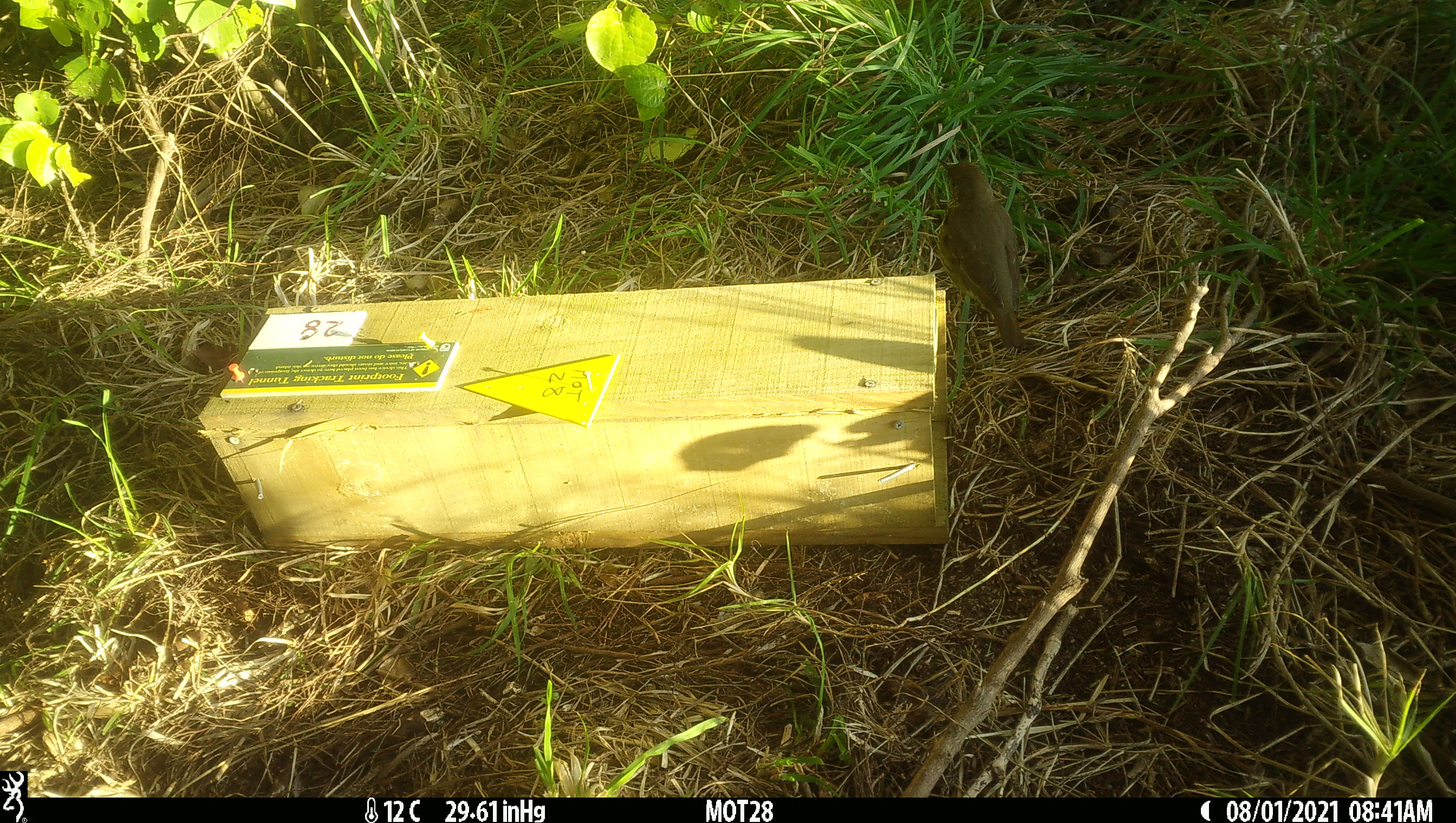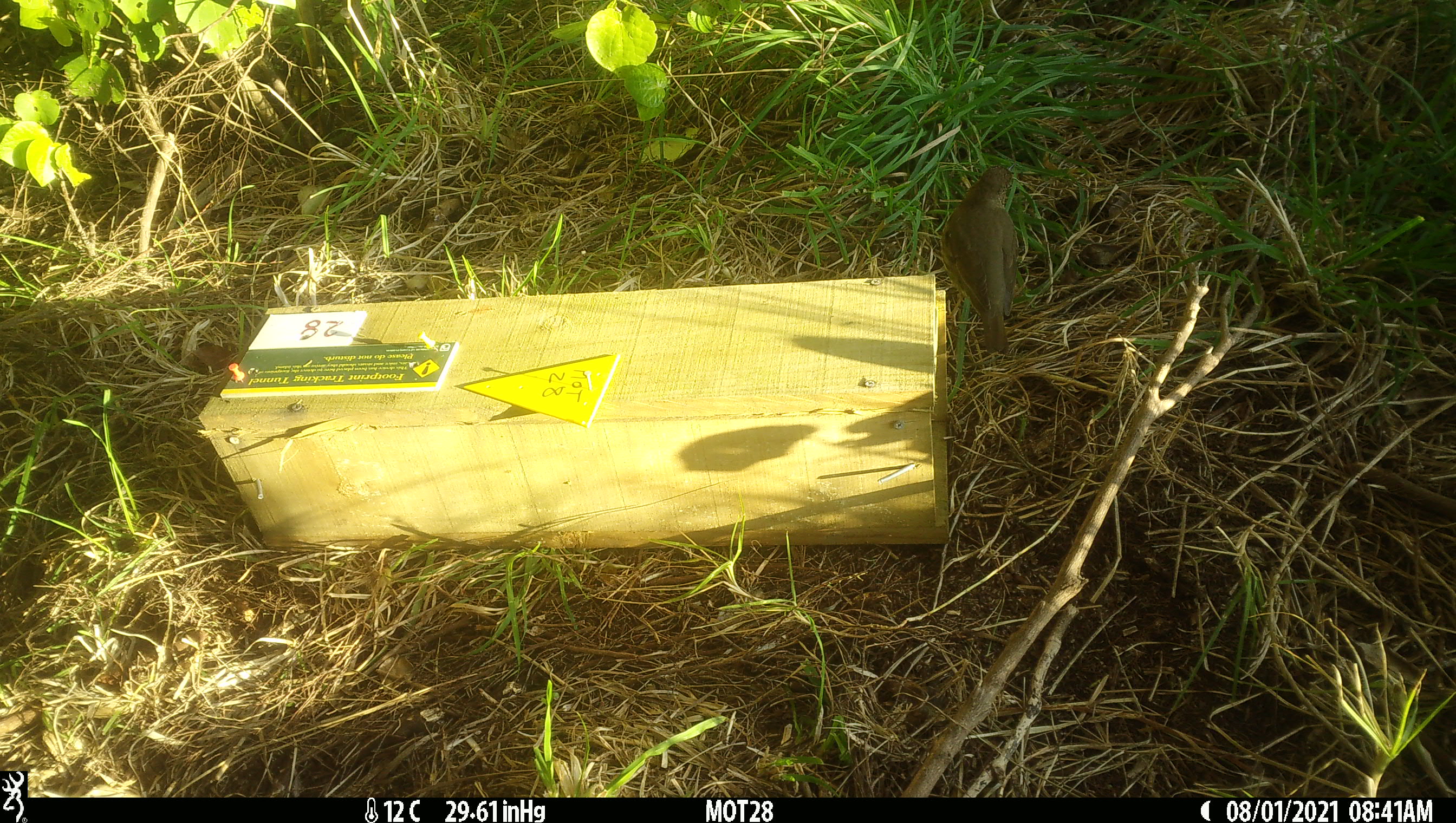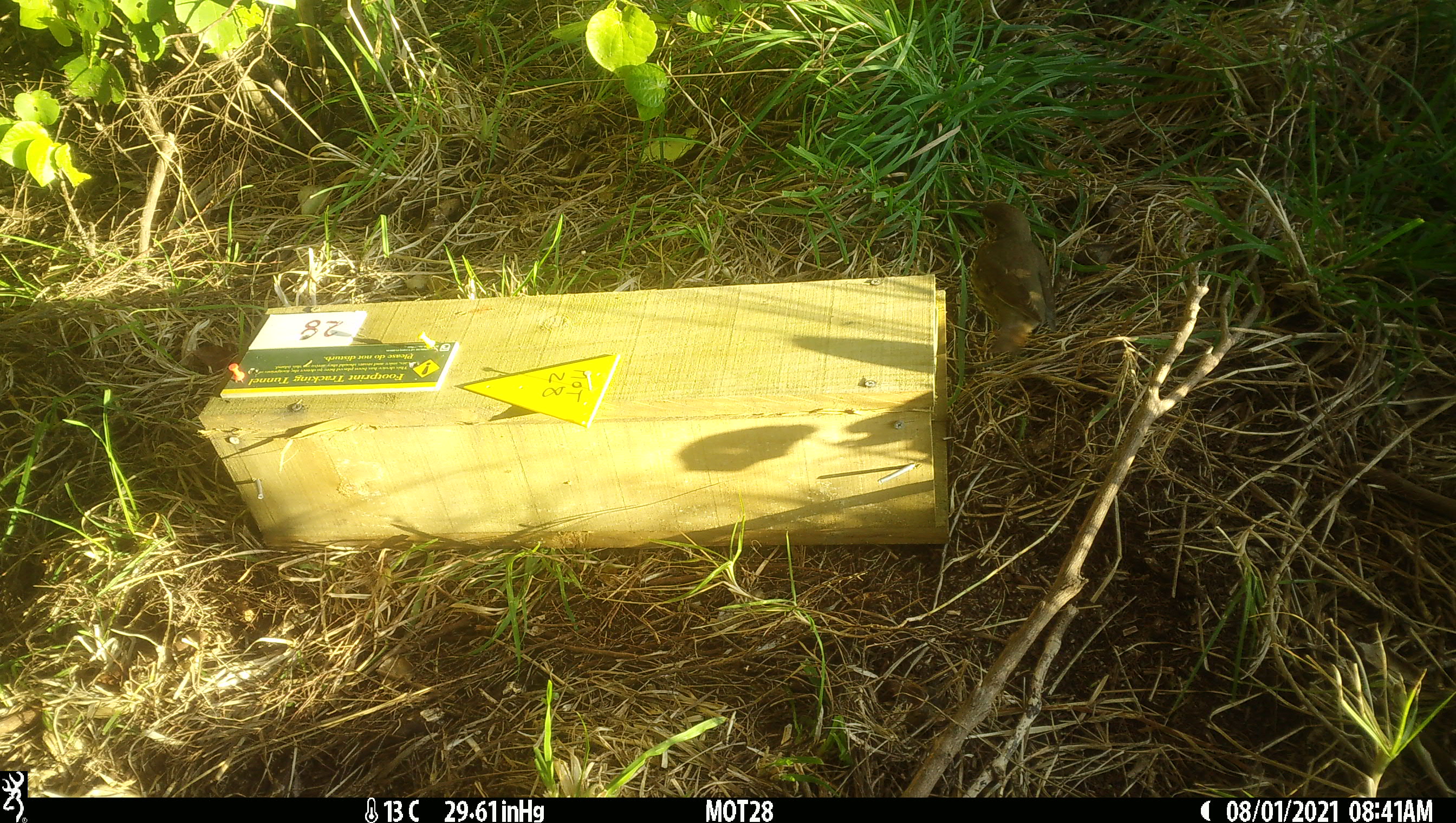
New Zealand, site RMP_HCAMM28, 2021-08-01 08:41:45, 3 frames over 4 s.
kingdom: Animalia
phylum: Chordata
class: Aves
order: Passeriformes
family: Turdidae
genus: Turdus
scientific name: Turdus philomelos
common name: song thrush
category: thrush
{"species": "thrush (song thrush) (Turdus philomelos)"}